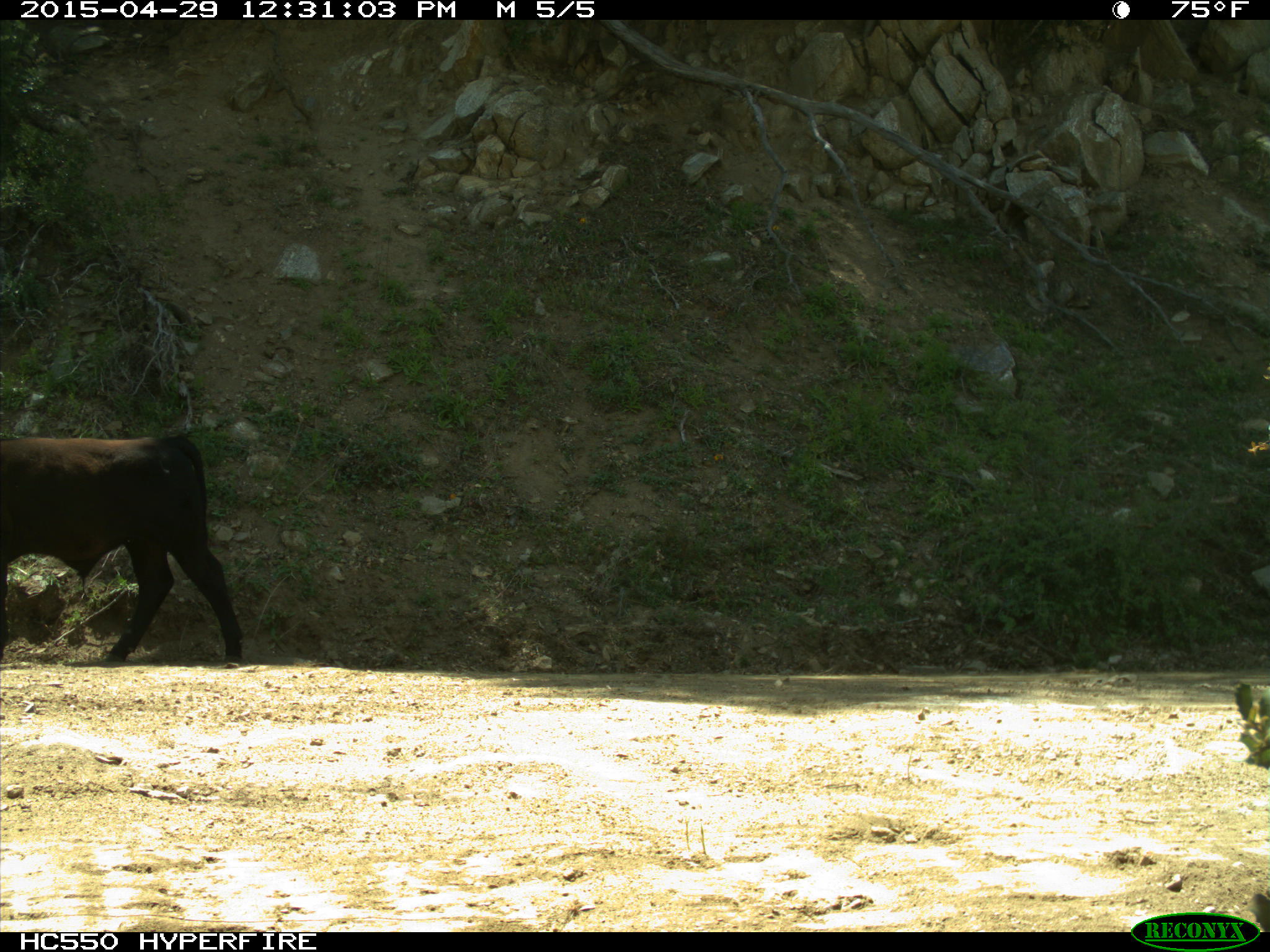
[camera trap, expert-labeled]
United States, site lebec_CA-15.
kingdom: Animalia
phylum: Chordata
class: Mammalia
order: Artiodactyla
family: Bovidae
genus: Bos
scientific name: Bos taurus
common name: domestic cow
Bos taurus (domestic cow).